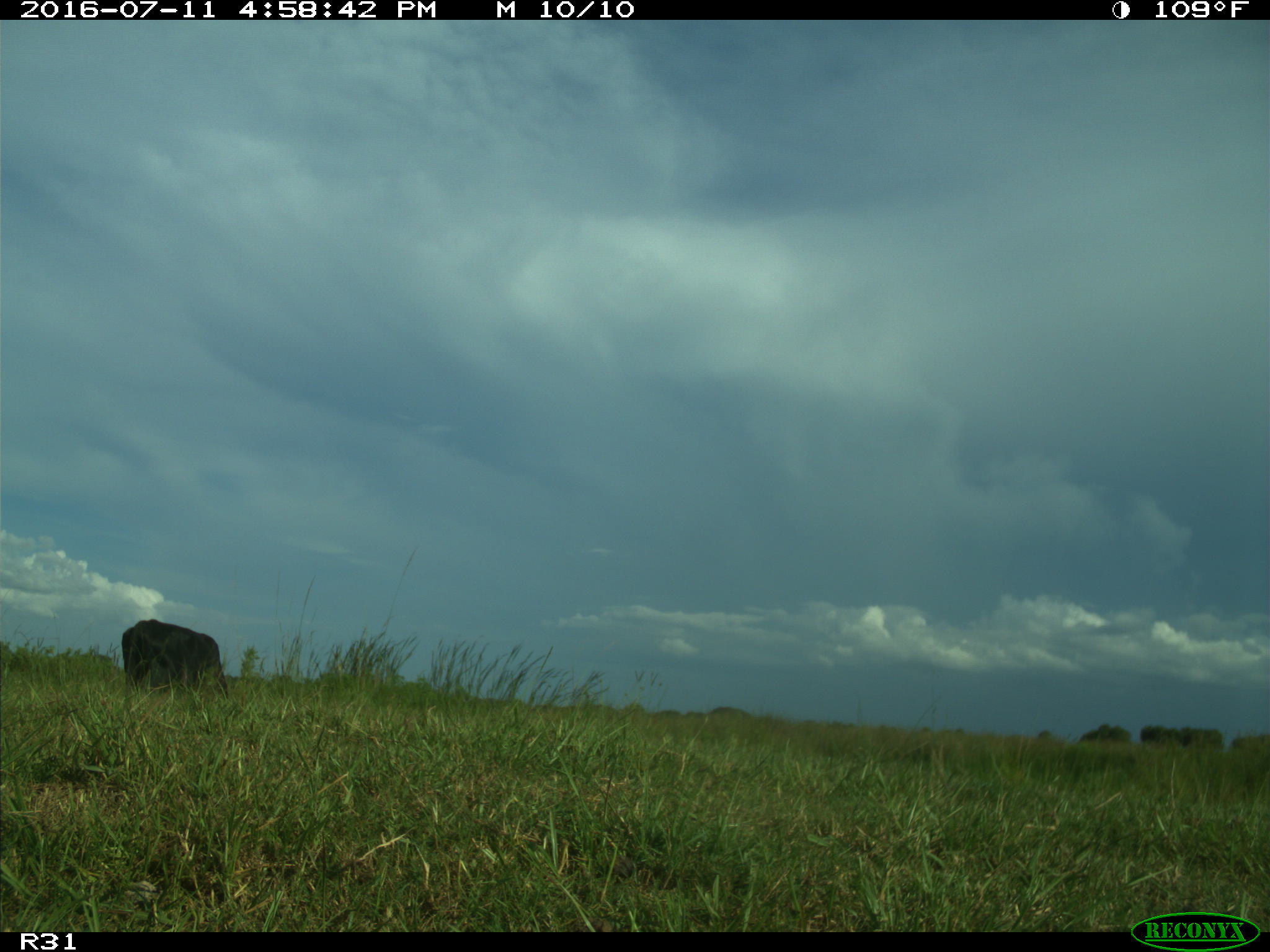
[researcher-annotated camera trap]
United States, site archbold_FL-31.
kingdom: Animalia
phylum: Chordata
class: Mammalia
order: Artiodactyla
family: Bovidae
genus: Bos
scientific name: Bos taurus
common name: domestic cow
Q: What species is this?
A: Bos taurus (domestic cow).